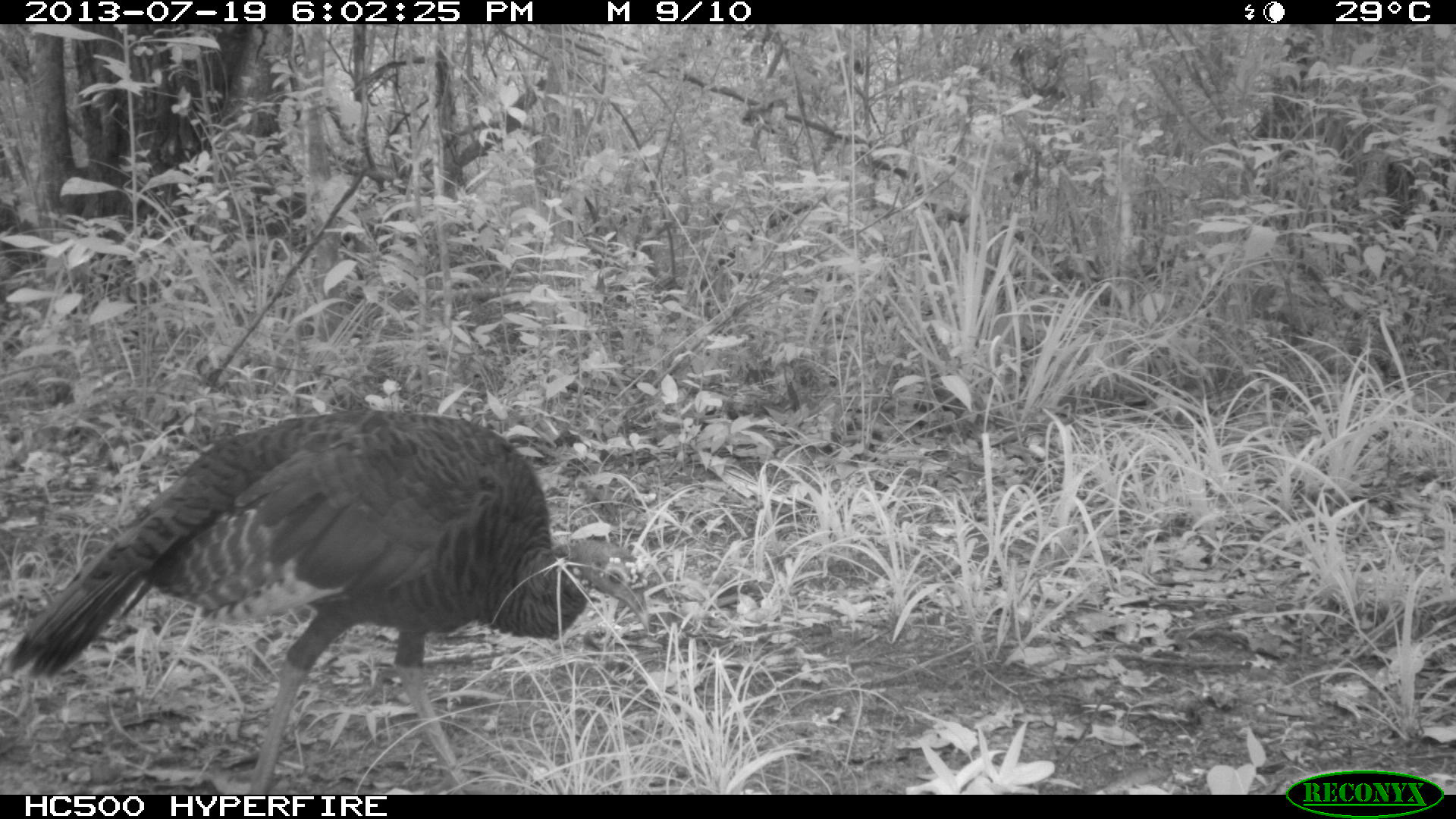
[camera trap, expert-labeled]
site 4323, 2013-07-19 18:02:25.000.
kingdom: Animalia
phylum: Chordata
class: Aves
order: Galliformes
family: Phasianidae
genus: Meleagris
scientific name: Meleagris ocellata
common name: ocellated turkey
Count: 1.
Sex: female.